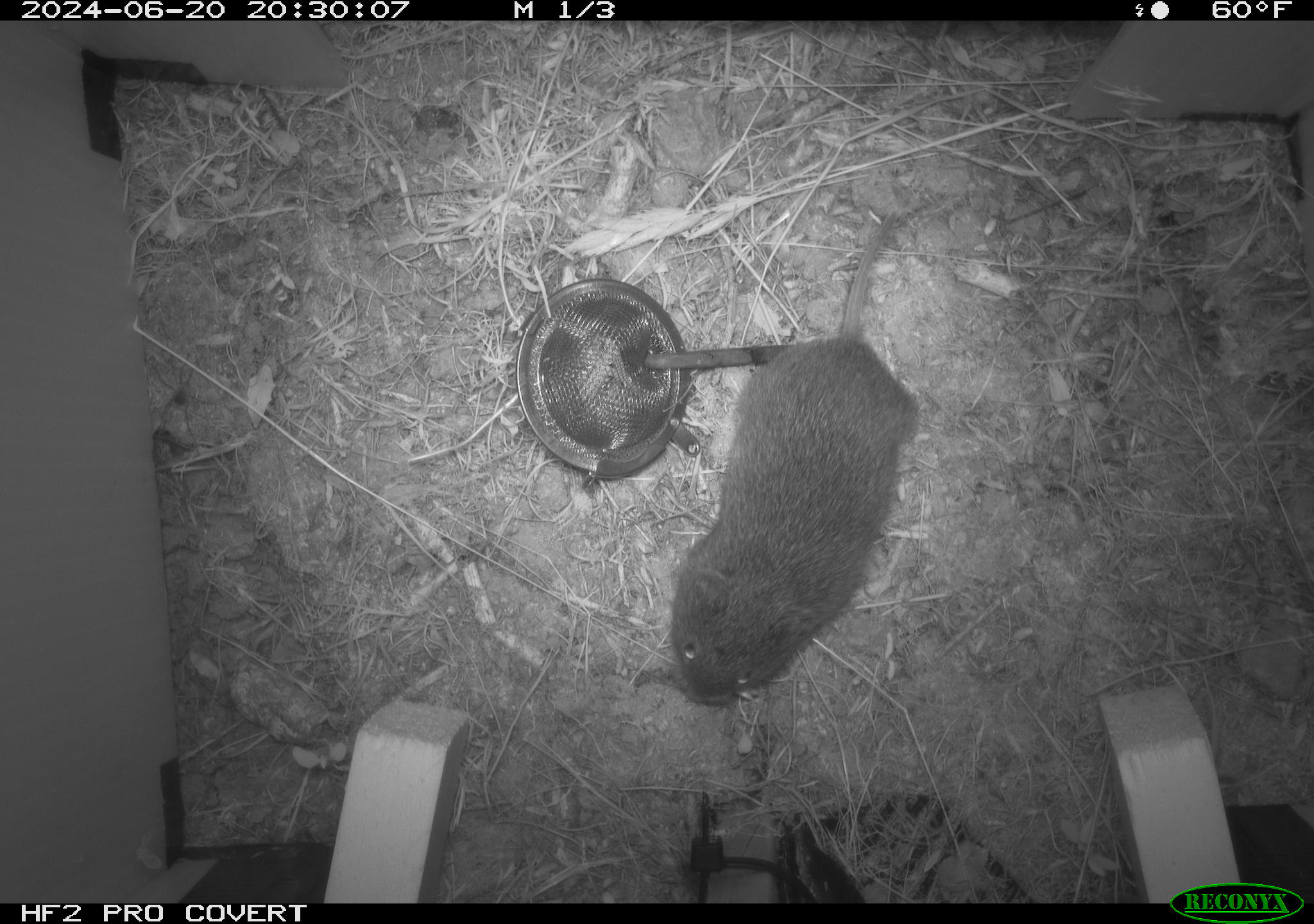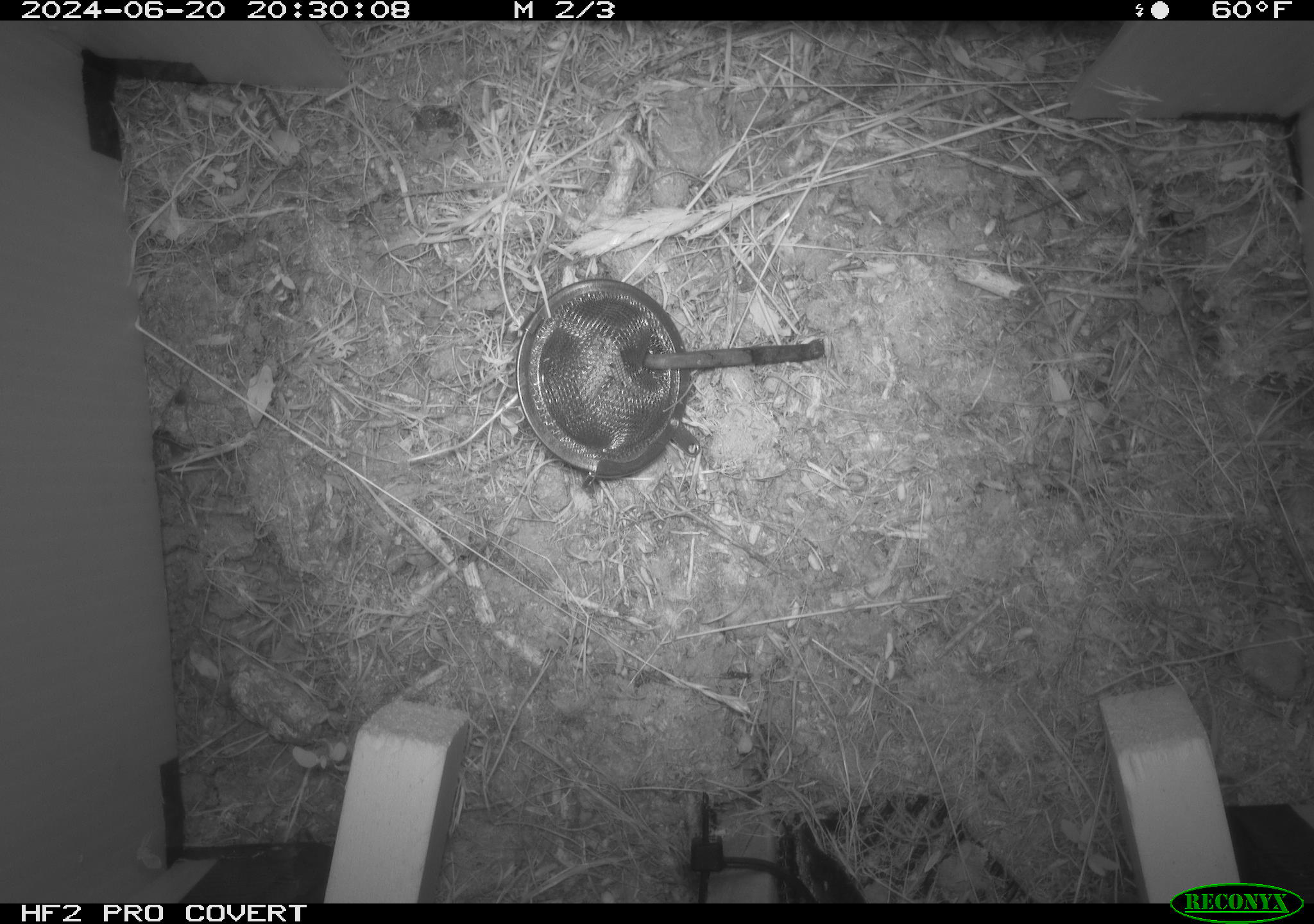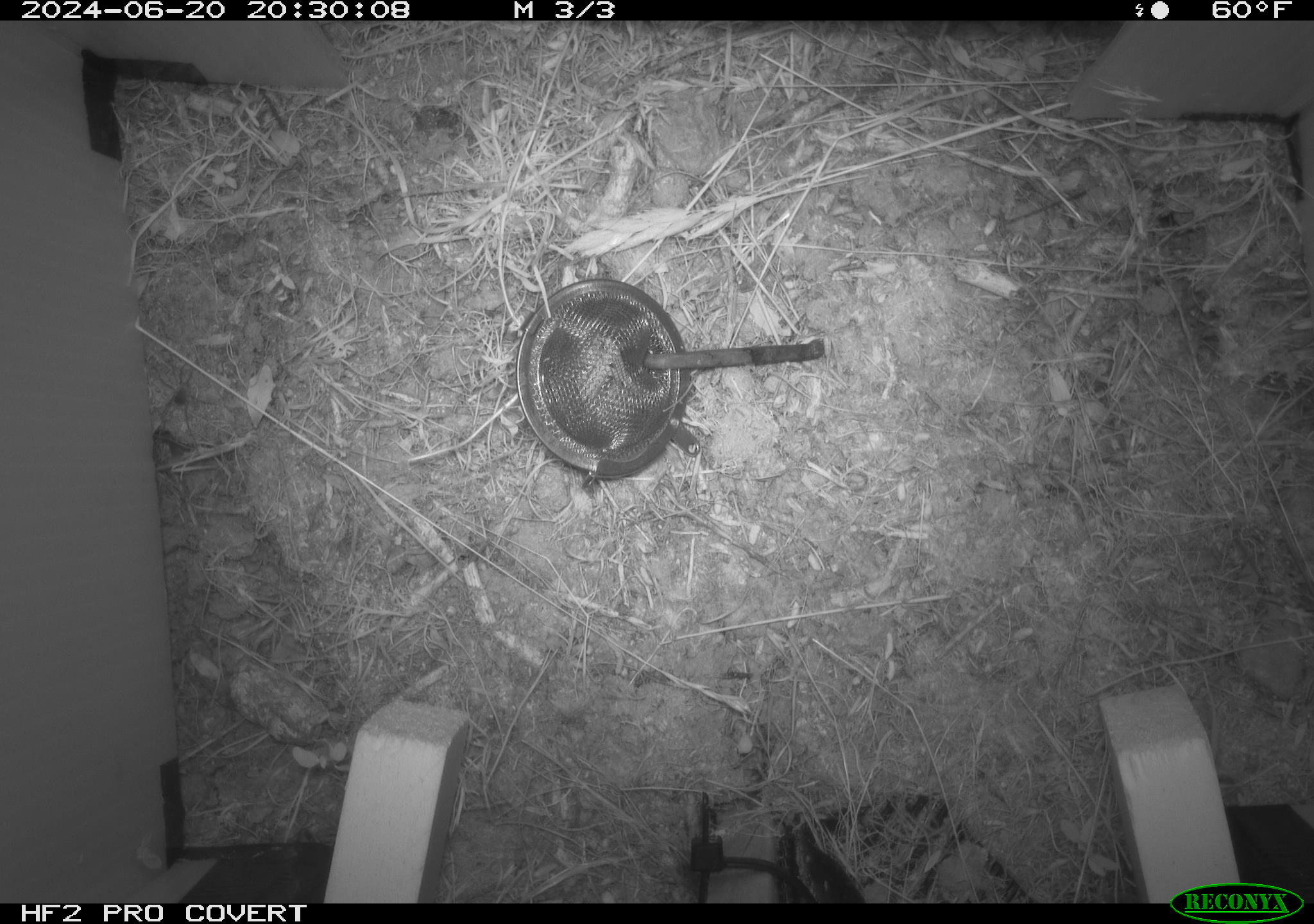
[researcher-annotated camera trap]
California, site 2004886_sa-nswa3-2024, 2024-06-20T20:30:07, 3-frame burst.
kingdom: Animalia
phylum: Chordata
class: Mammalia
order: Rodentia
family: Cricetidae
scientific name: Arvicolinae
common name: voles, lemmings, and muskrats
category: arvicolinae subfamily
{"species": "arvicolinae subfamily (voles, lemmings, and muskrats) (Arvicolinae)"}